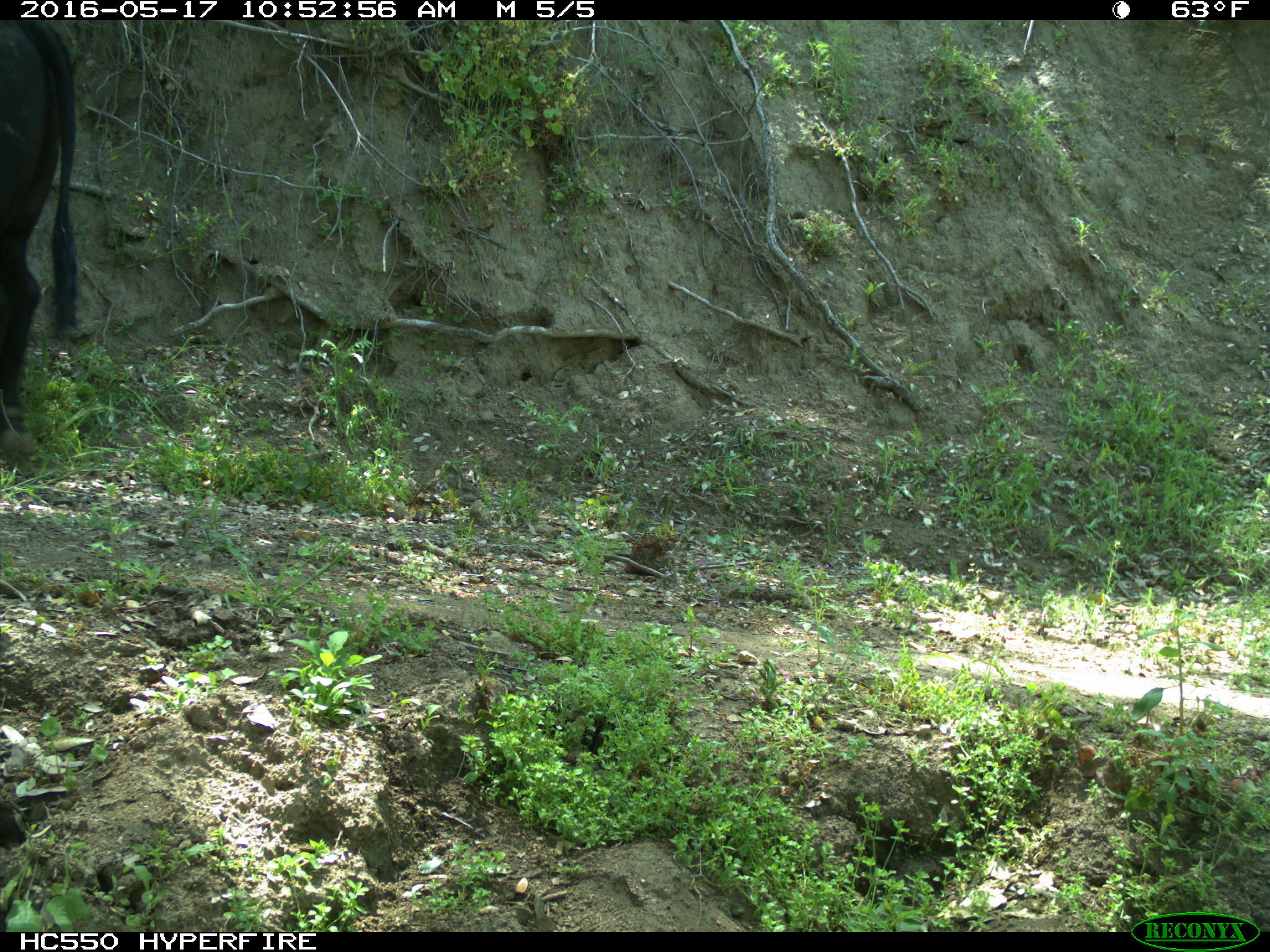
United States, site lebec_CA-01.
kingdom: Animalia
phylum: Chordata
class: Mammalia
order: Artiodactyla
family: Bovidae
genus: Bos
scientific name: Bos taurus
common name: domestic cow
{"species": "Bos taurus (domestic cow)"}